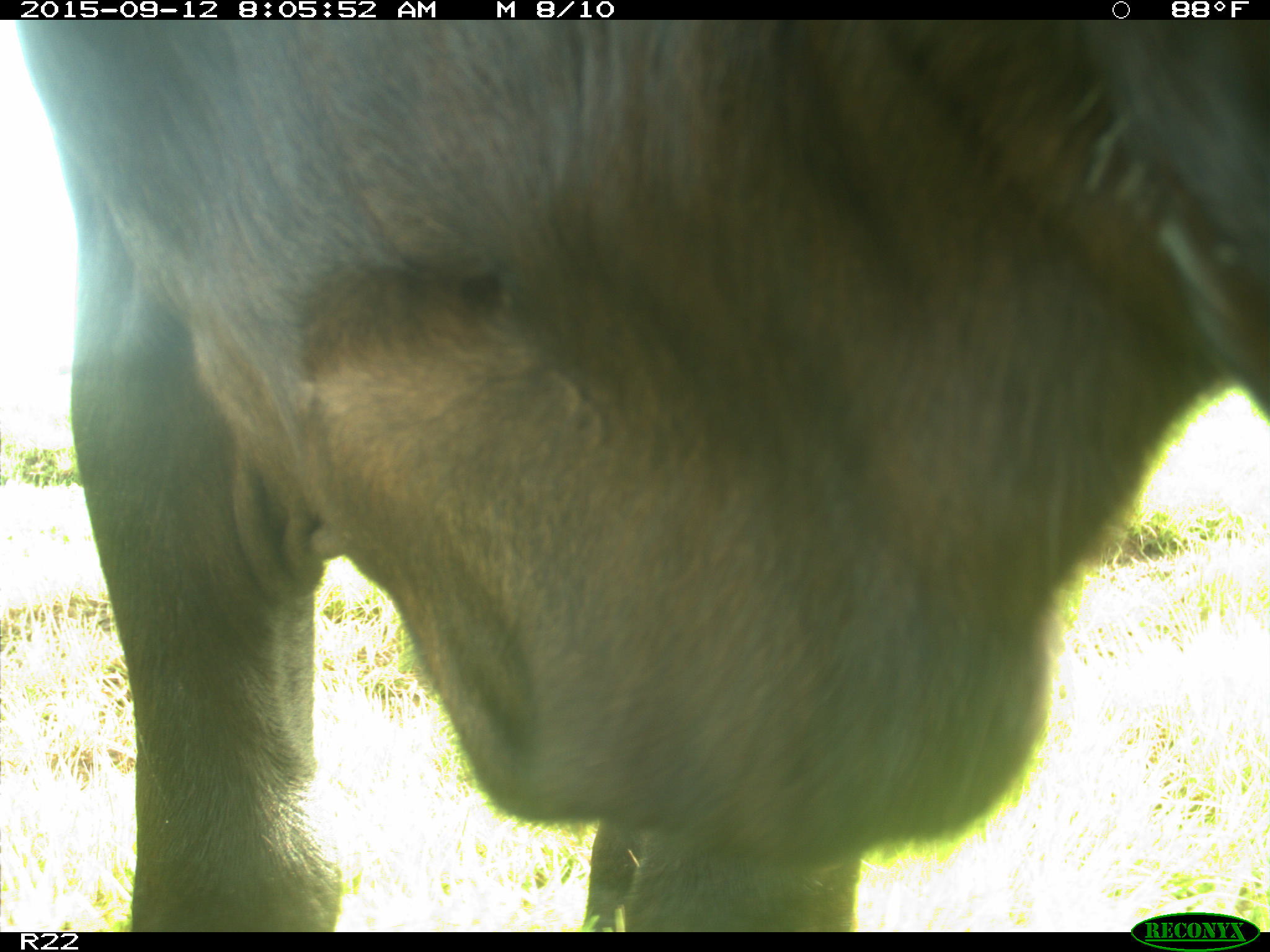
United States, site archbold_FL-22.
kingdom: Animalia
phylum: Chordata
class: Mammalia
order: Artiodactyla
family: Bovidae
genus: Bos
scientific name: Bos taurus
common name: domestic cow